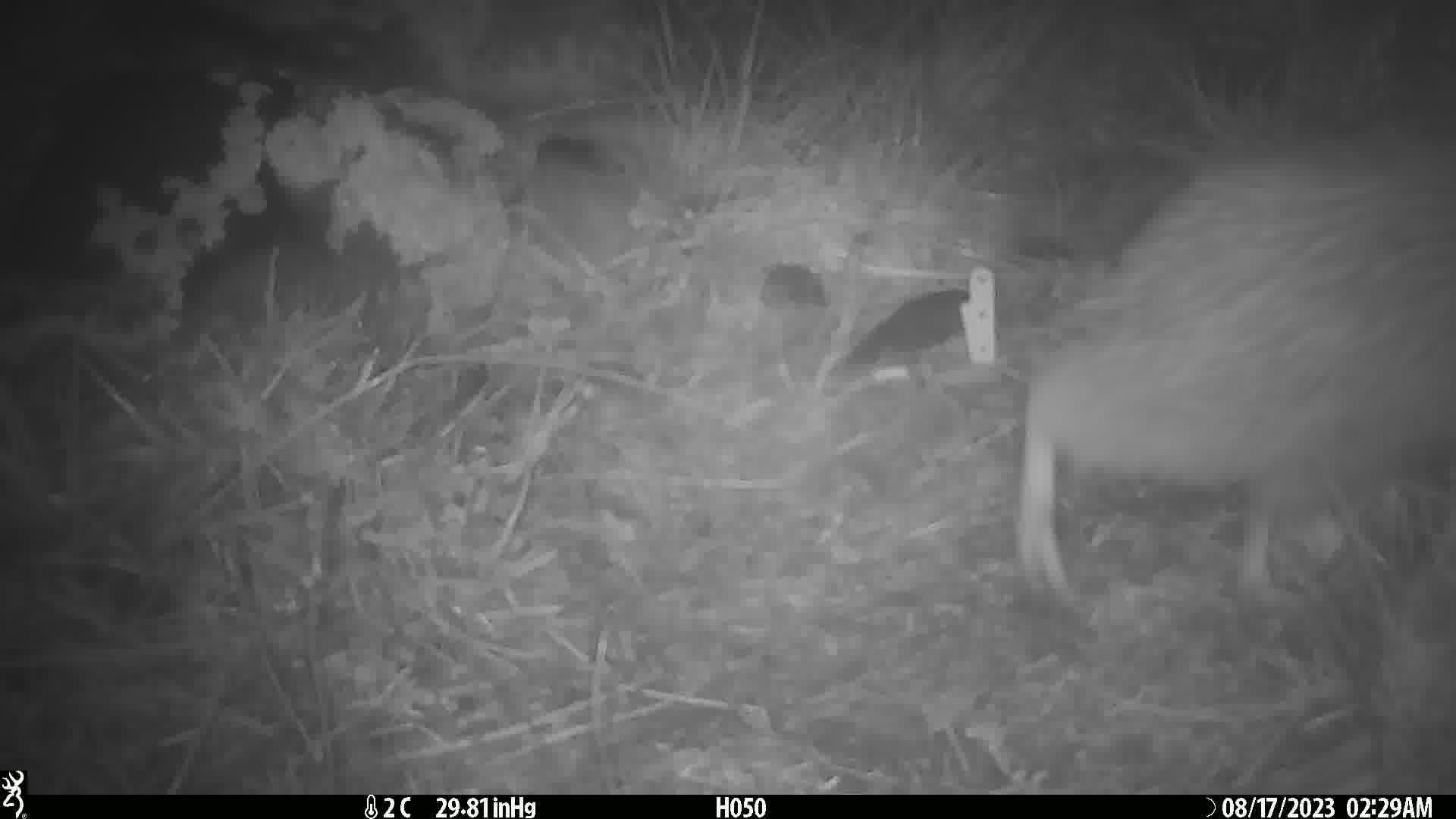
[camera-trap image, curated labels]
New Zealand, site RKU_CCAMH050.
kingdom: Animalia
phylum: Chordata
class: Aves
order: Apterygiformes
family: Apterygidae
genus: Apteryx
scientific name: Apteryx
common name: kiwi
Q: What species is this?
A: Kiwi (Apteryx).